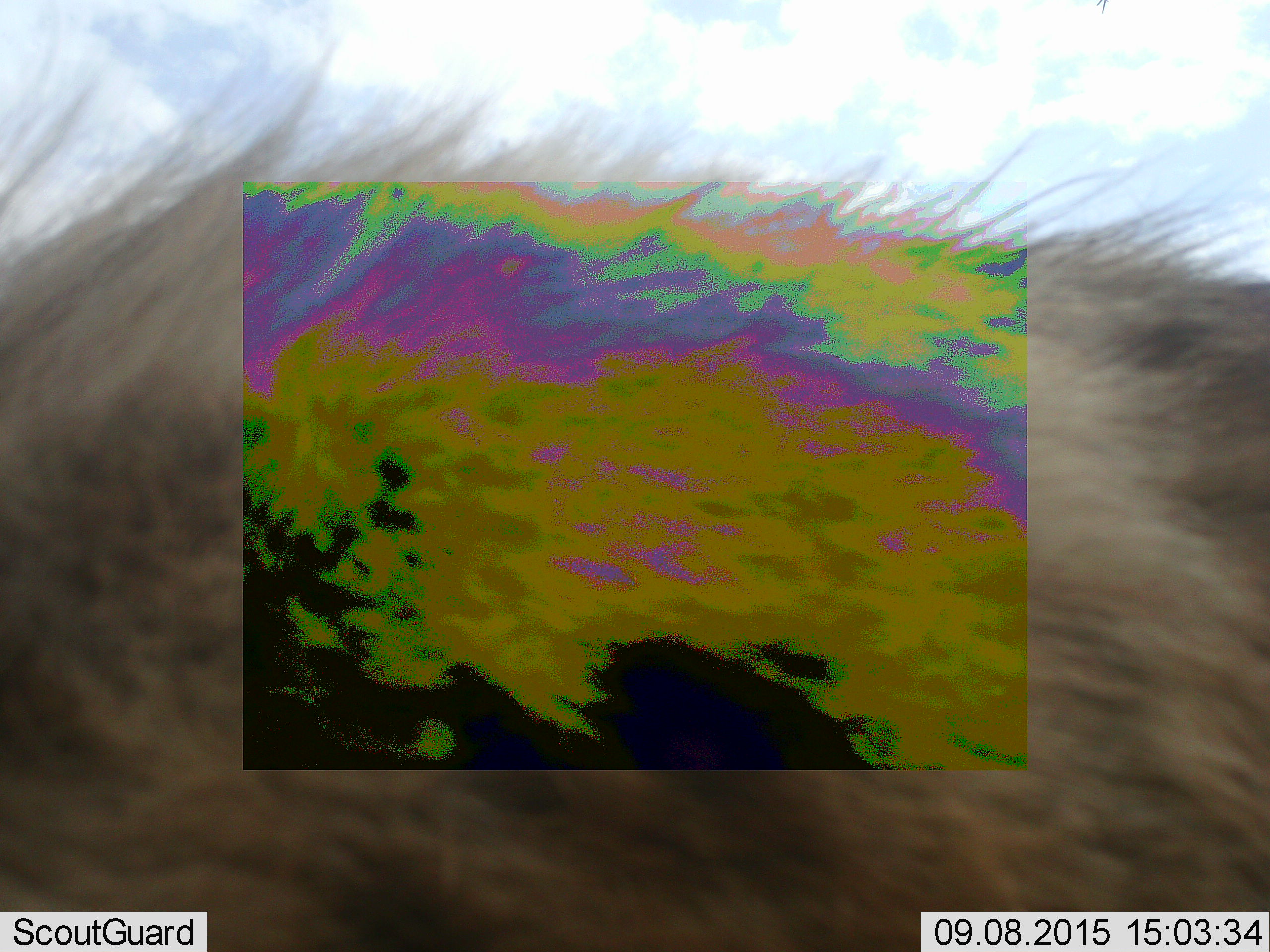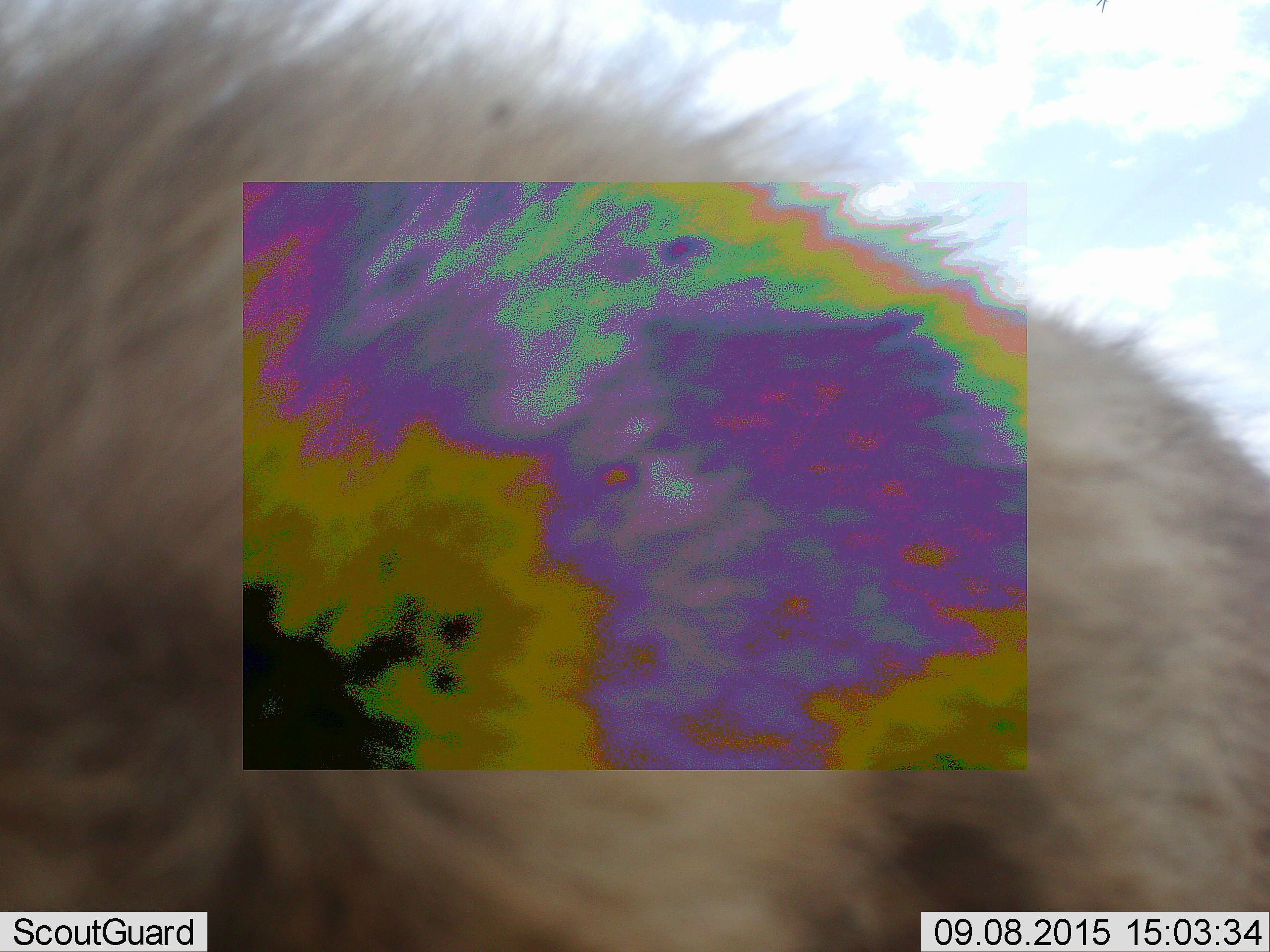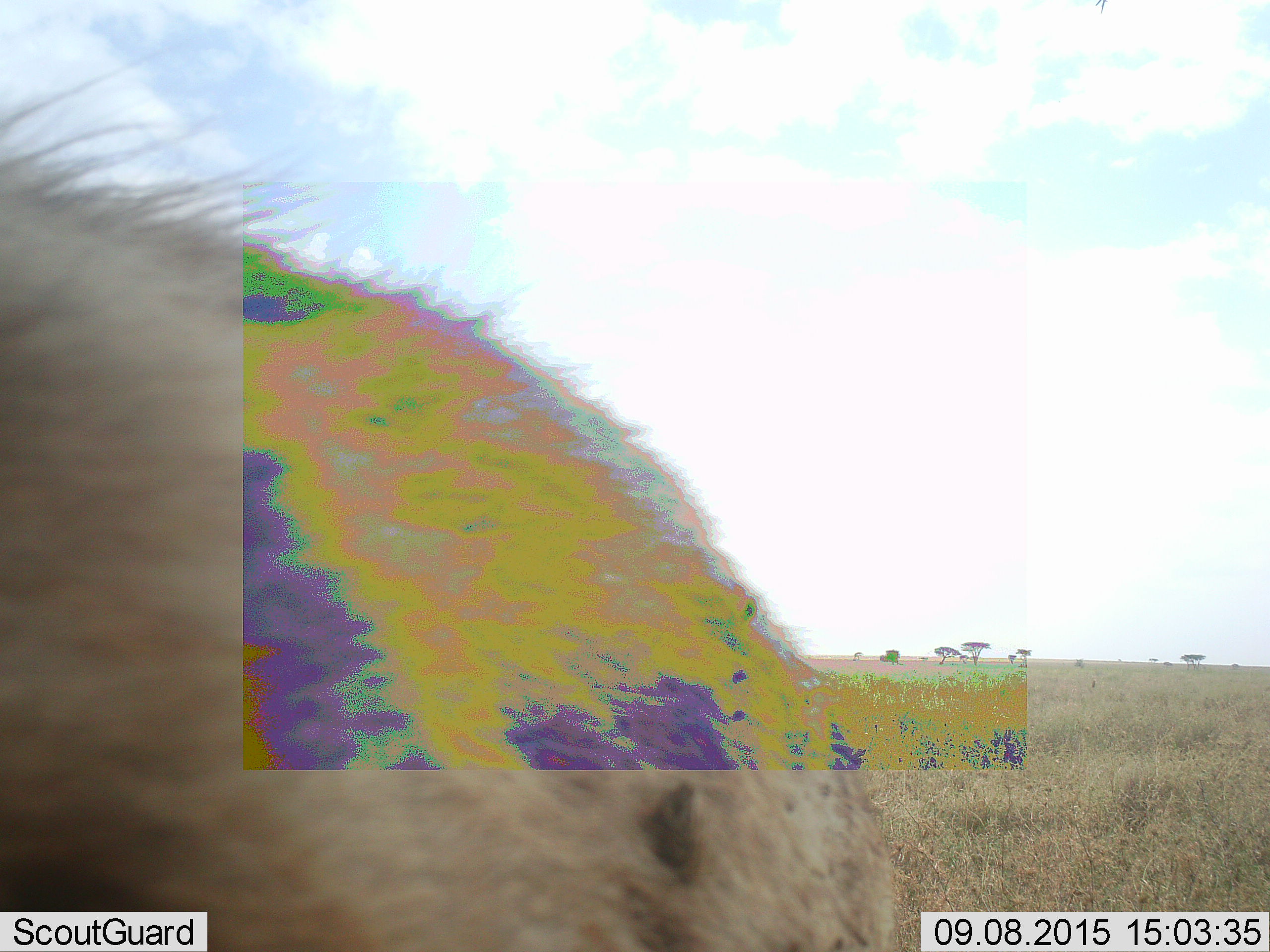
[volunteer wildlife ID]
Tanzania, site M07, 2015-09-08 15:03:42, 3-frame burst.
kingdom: Animalia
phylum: Chordata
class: Mammalia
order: Carnivora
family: Hyaenidae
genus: Crocuta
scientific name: Crocuta crocuta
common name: spotted hyena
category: hyenaspotted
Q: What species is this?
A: Hyenaspotted (spotted hyena) (Crocuta crocuta).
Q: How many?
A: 1.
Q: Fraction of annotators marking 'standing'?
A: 0%.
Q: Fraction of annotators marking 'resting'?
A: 20%.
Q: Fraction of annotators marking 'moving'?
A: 80%.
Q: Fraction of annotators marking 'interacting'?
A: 0%.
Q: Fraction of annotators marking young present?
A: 0%.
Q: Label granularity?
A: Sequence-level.